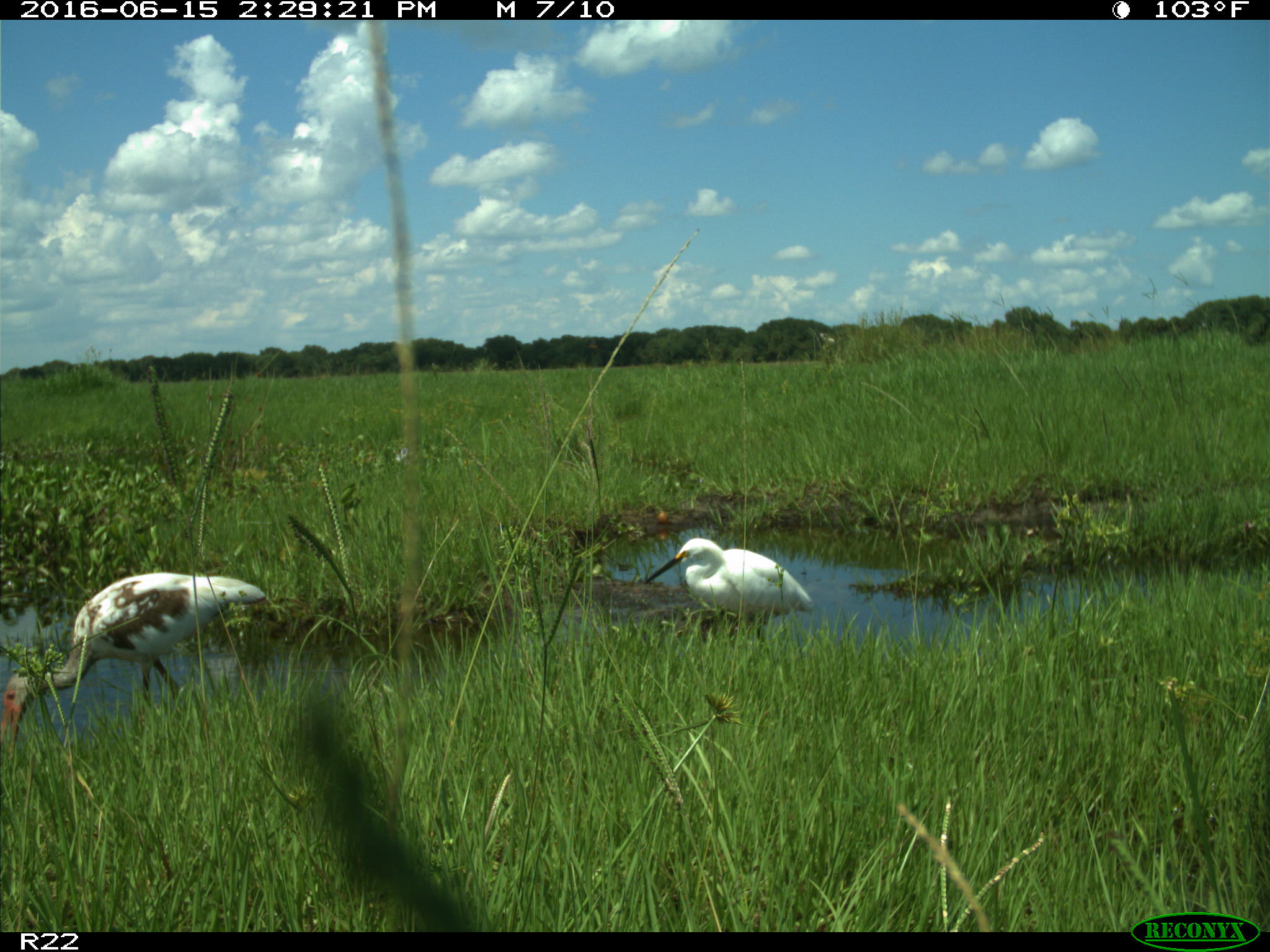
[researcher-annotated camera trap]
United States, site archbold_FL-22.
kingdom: Animalia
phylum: Chordata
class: Aves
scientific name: Aves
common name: birds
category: unidentified bird